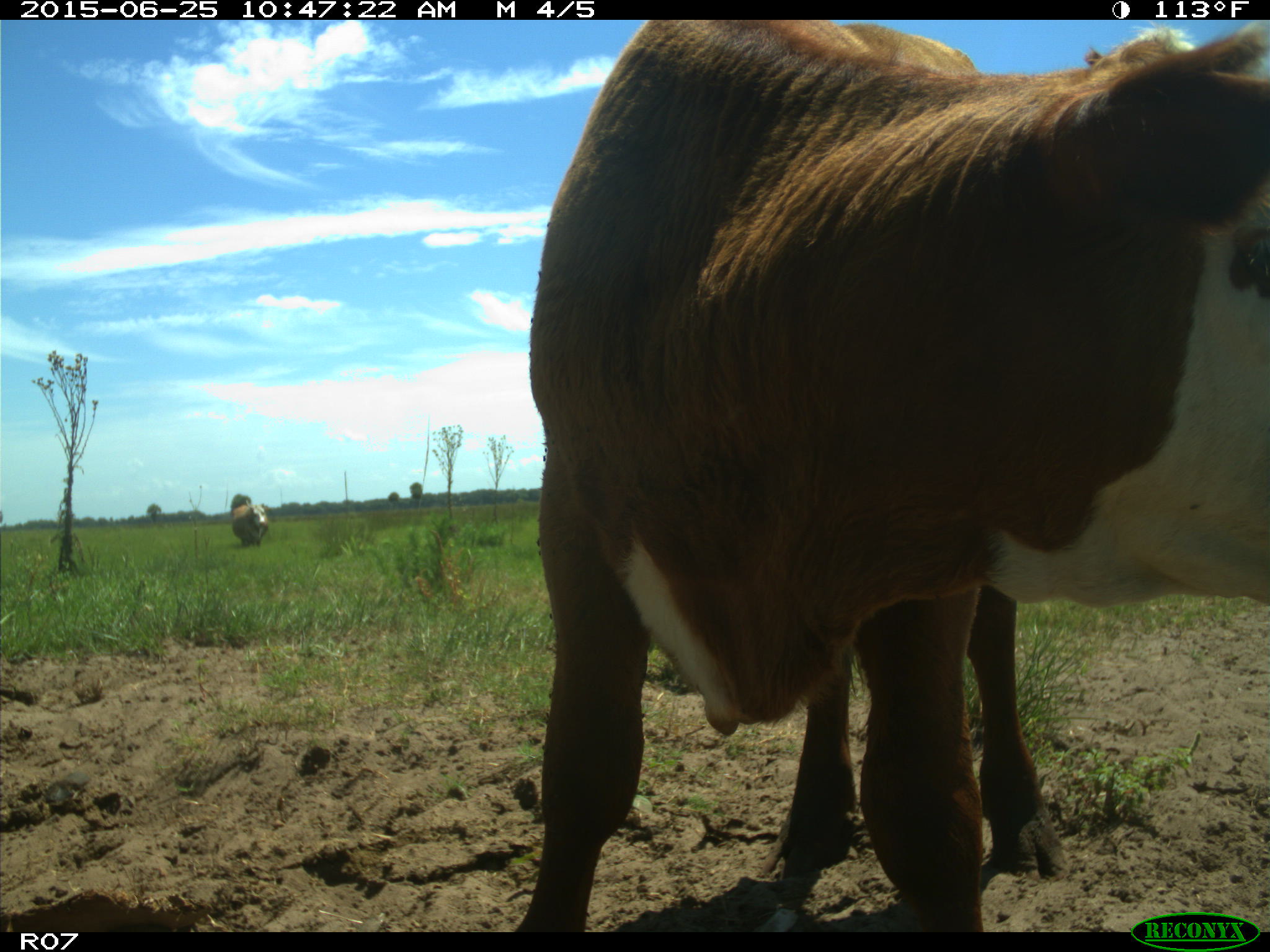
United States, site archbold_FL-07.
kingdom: Animalia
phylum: Chordata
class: Mammalia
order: Artiodactyla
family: Bovidae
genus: Bos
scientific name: Bos taurus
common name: domestic cow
Bos taurus (domestic cow).